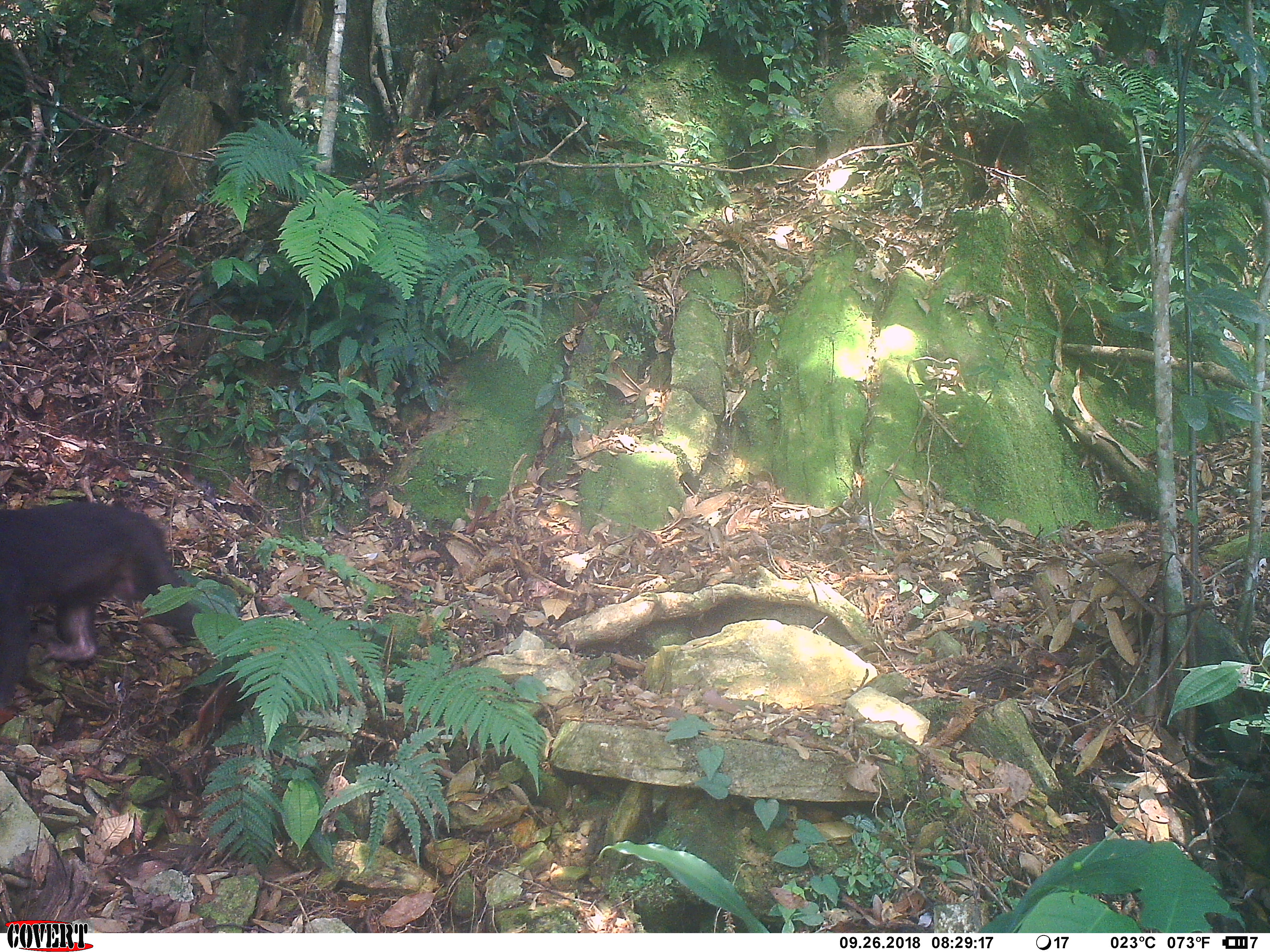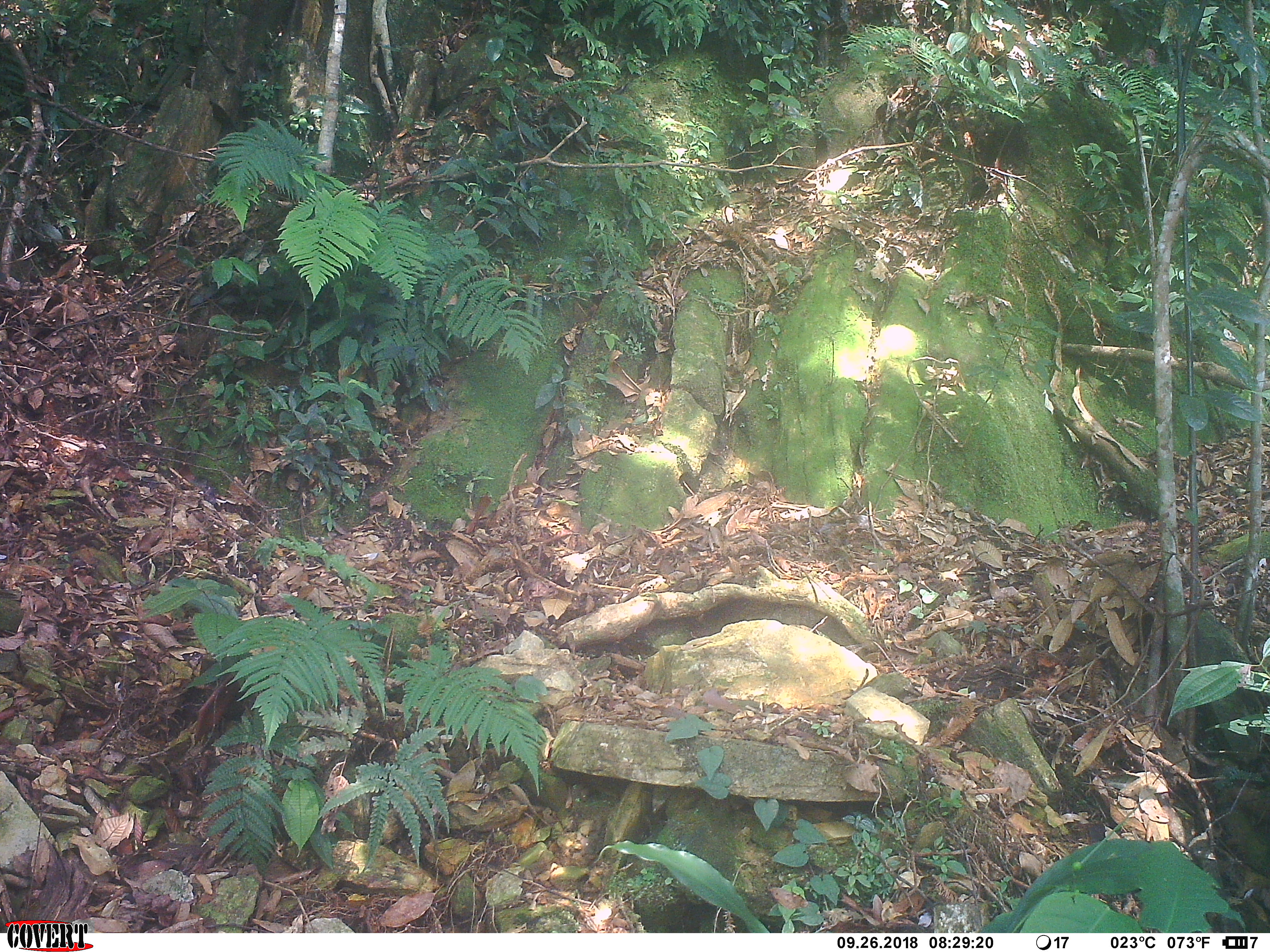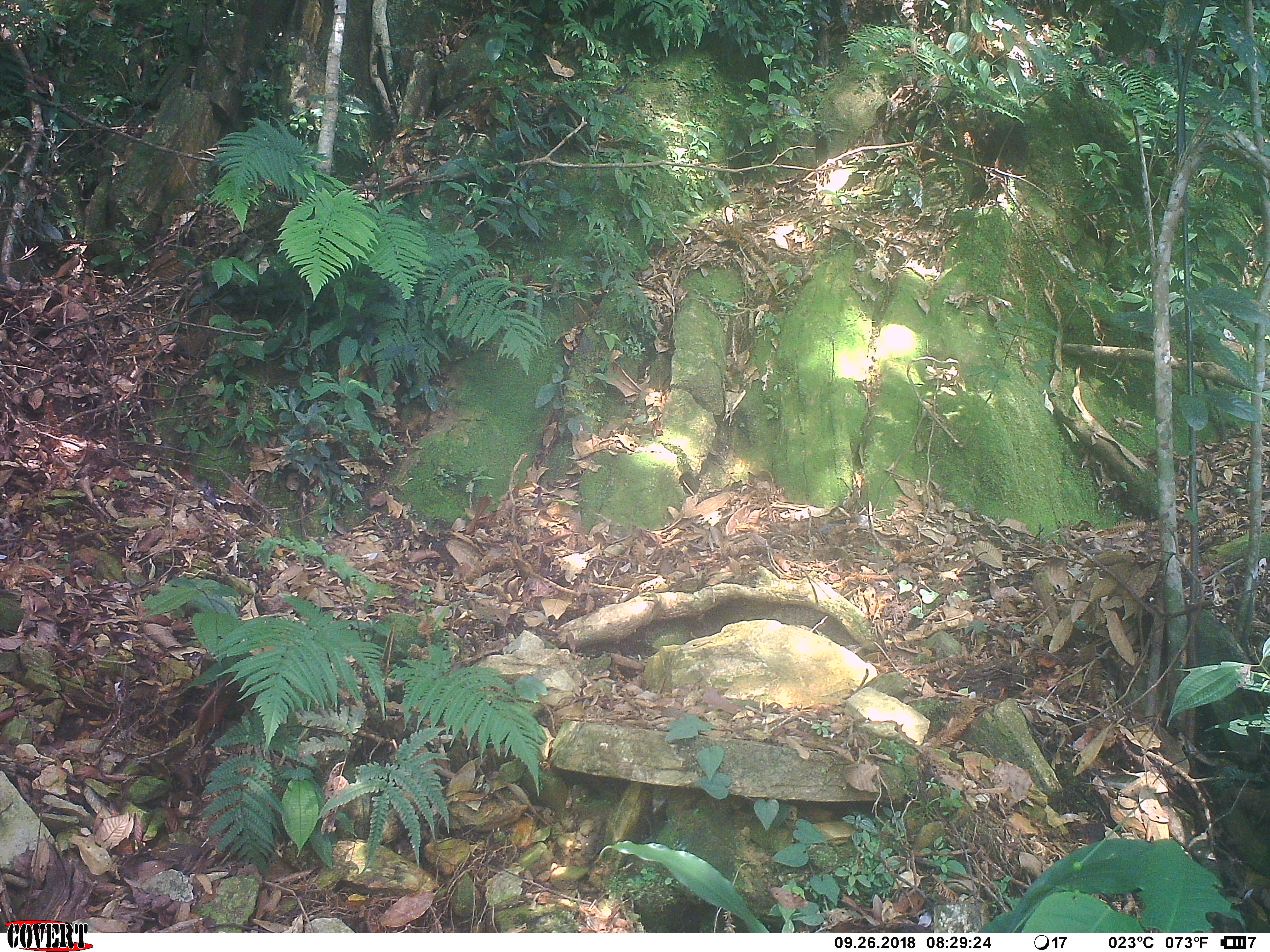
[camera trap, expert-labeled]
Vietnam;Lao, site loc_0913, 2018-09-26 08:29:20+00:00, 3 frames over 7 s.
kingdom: Animalia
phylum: Chordata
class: Mammalia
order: Primates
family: Cercopithecidae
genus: Macaca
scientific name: Macaca arctoides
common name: stump-tailed macaque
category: stump tailed macaque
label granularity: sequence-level